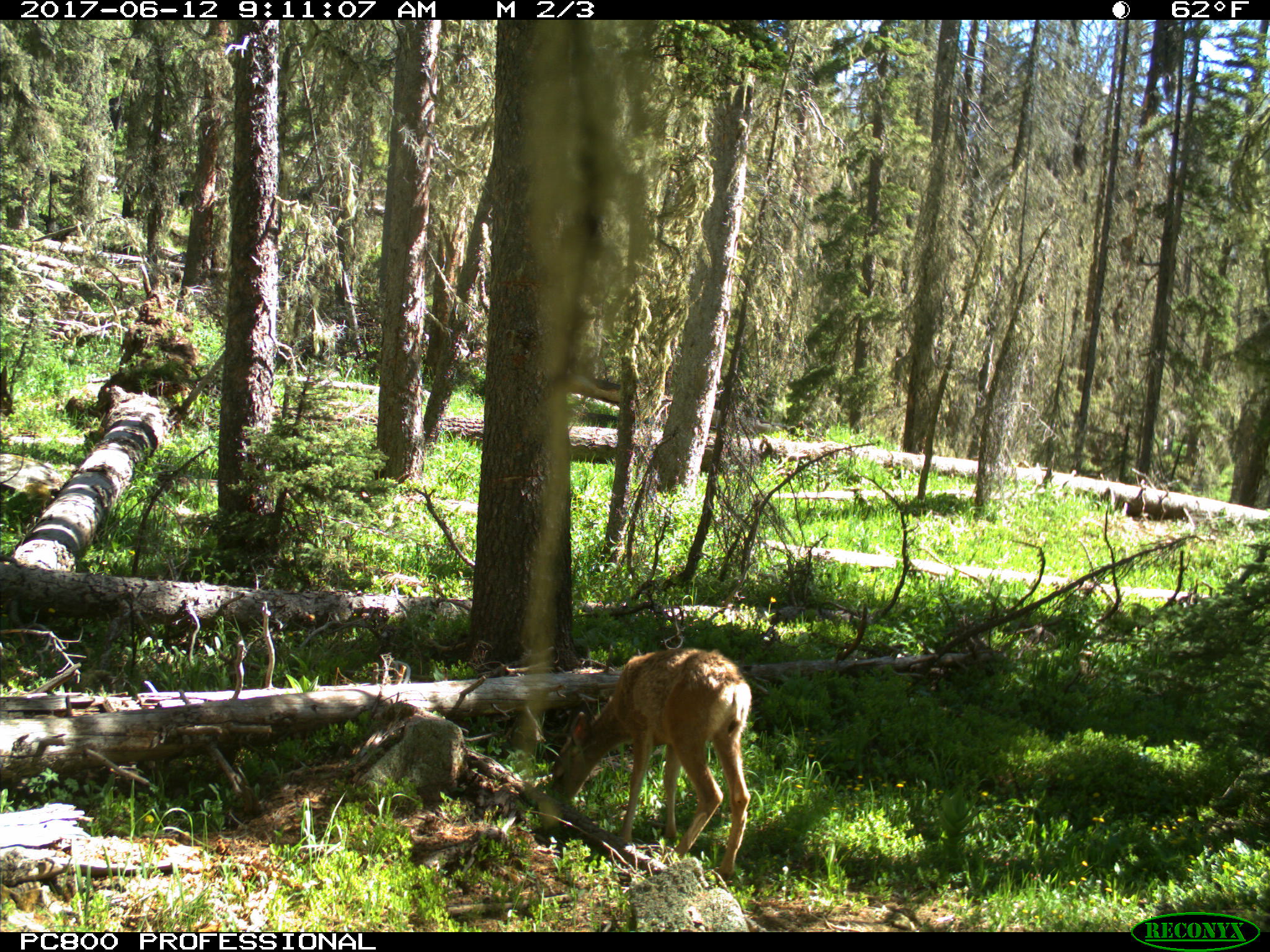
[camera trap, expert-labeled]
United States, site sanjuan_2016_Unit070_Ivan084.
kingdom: Animalia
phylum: Chordata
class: Mammalia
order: Artiodactyla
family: Cervidae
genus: Odocoileus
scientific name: Odocoileus hemionus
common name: mule deer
Odocoileus hemionus (mule deer).